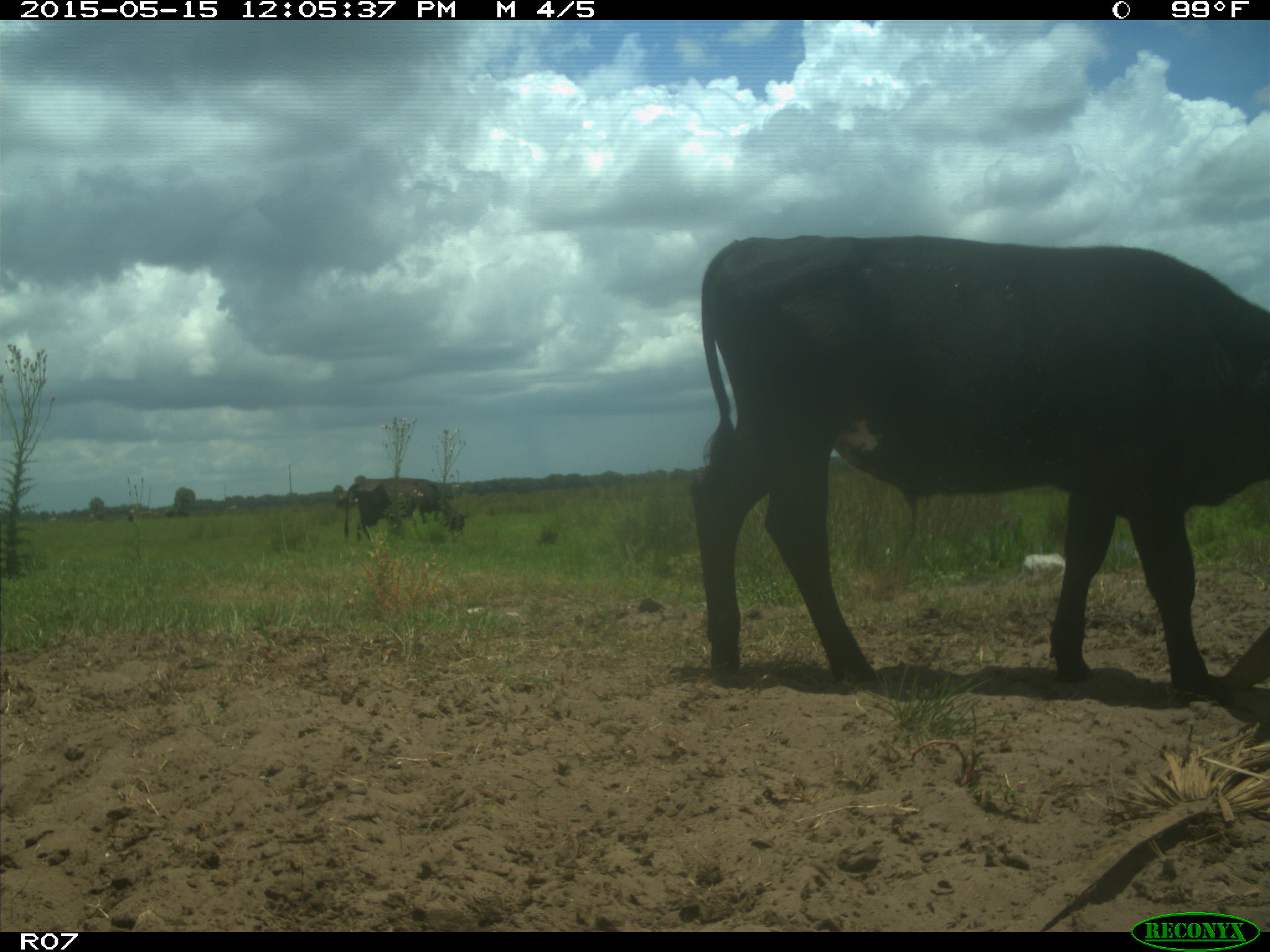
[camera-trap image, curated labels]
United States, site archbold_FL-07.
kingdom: Animalia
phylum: Chordata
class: Mammalia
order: Artiodactyla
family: Bovidae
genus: Bos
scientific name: Bos taurus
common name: domestic cow